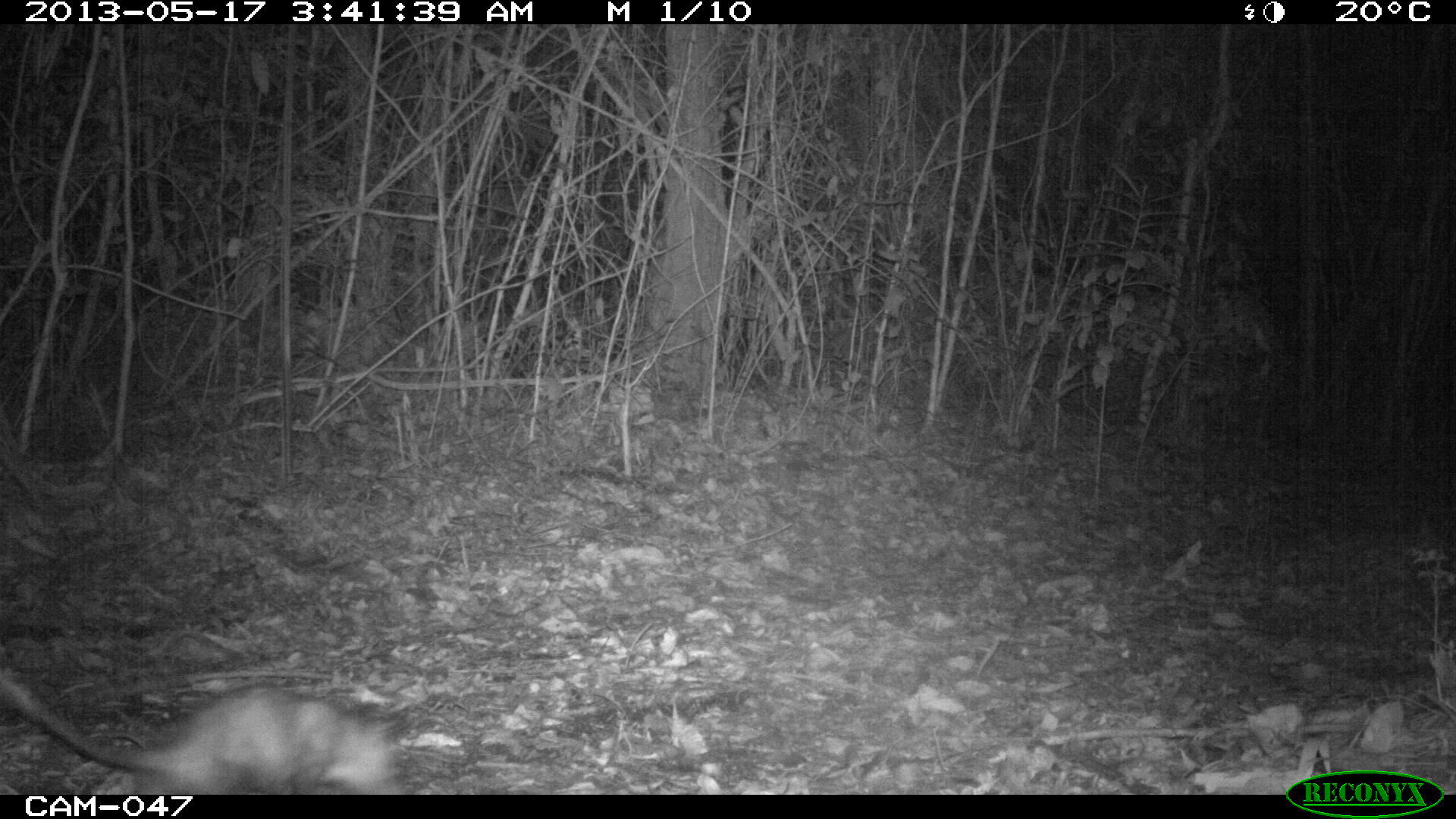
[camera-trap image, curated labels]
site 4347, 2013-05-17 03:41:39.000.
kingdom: Animalia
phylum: Chordata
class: Mammalia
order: Didelphimorphia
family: Didelphidae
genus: Didelphis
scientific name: Didelphis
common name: american opossums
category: didelphis sp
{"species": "didelphis sp (american opossums) (Didelphis)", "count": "1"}